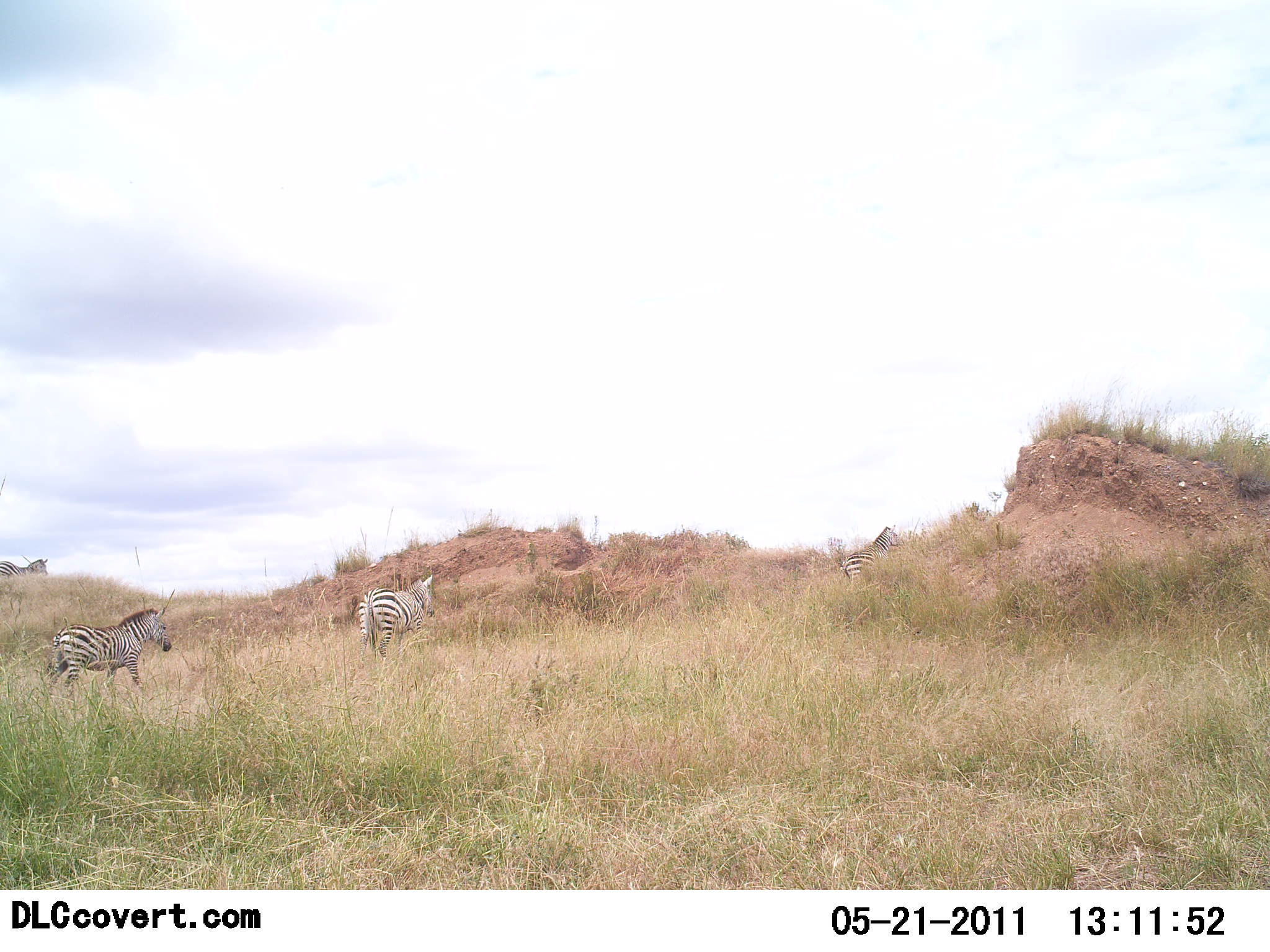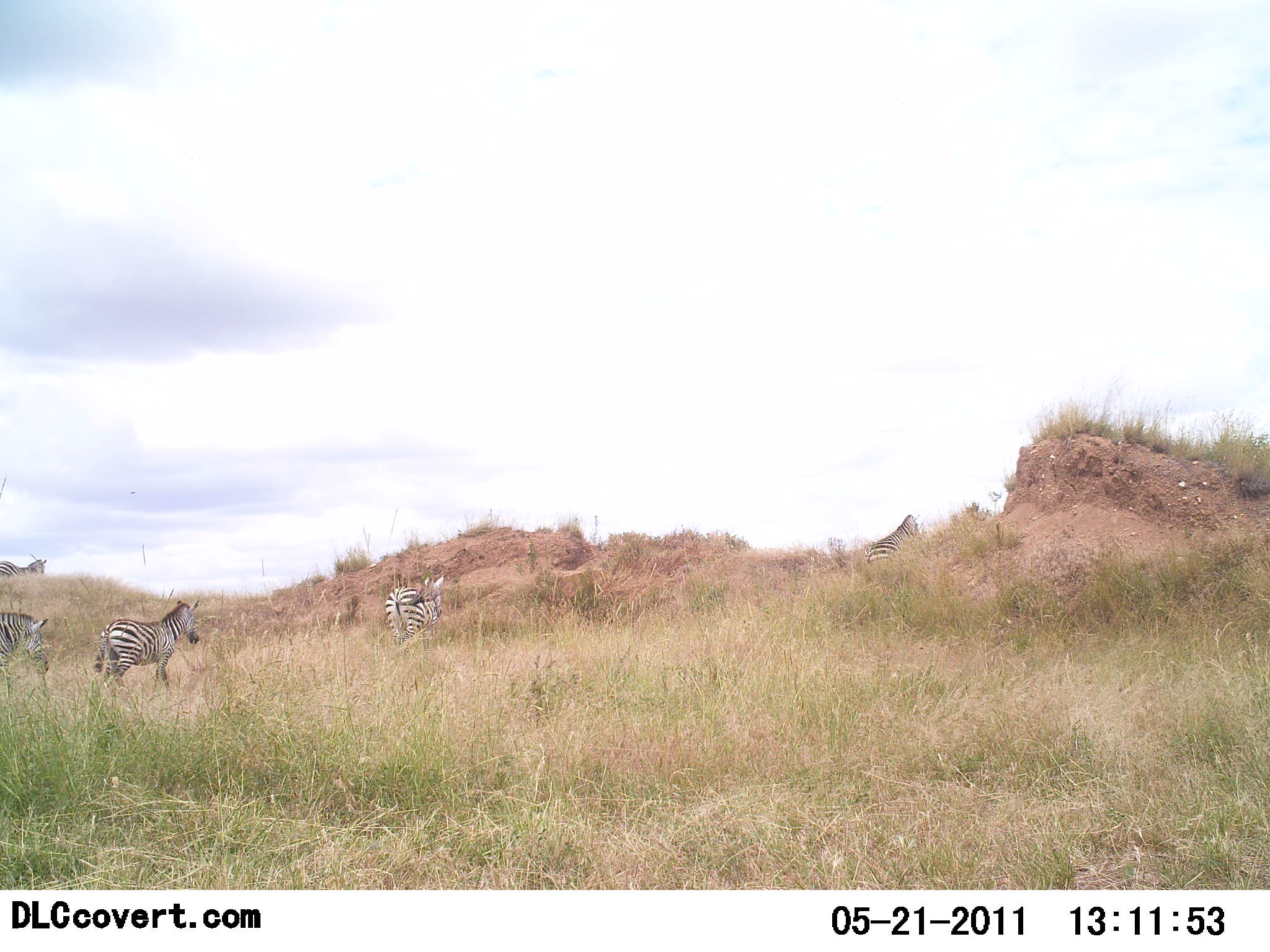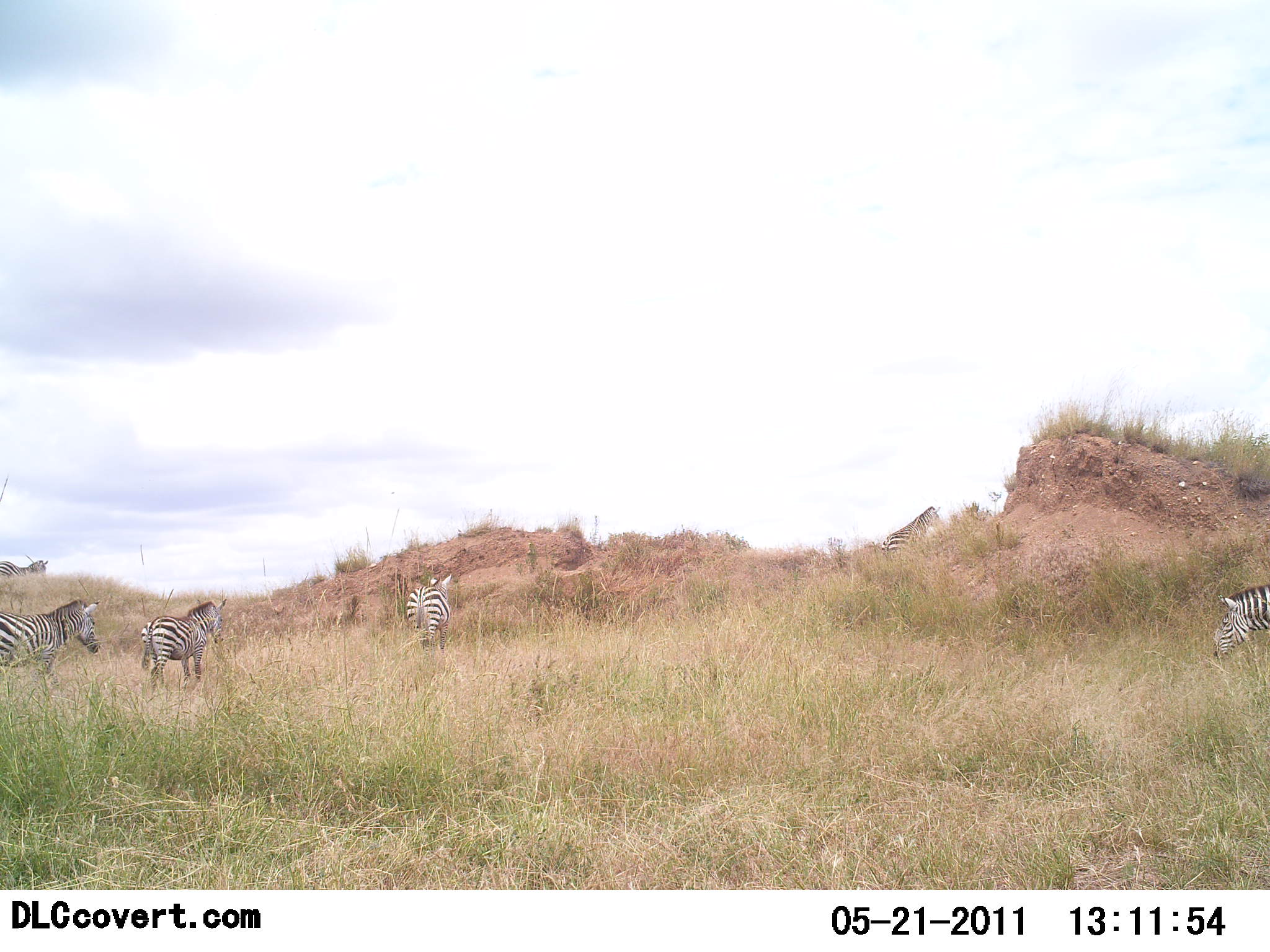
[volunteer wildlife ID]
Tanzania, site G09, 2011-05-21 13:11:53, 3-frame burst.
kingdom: Animalia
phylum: Chordata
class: Mammalia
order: Perissodactyla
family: Equidae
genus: Equus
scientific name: Equus quagga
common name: plains zebra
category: zebra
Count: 6.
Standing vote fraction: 0%.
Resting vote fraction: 0%.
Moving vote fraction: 100%.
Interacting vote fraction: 0%.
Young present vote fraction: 0%.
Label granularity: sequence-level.